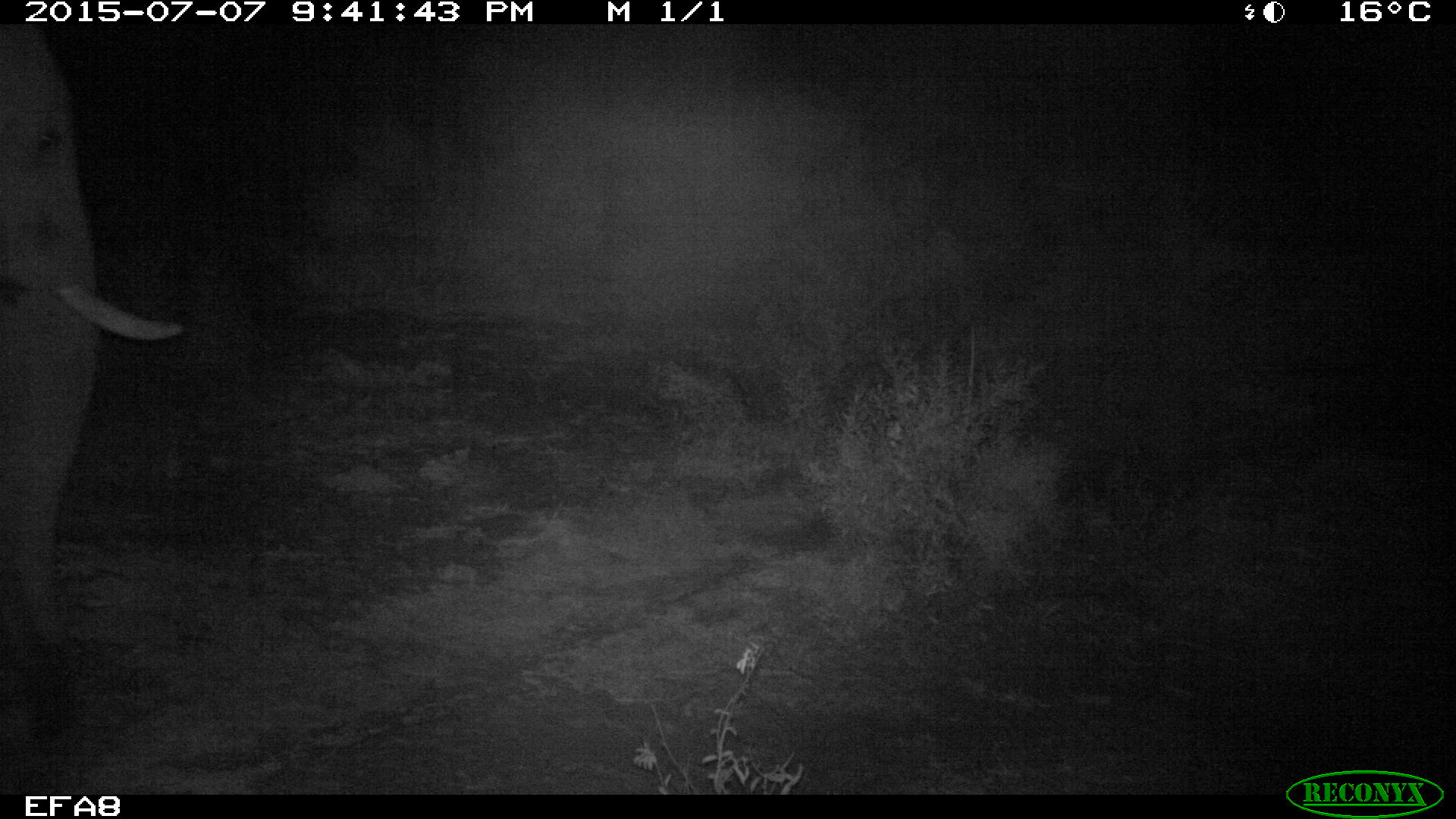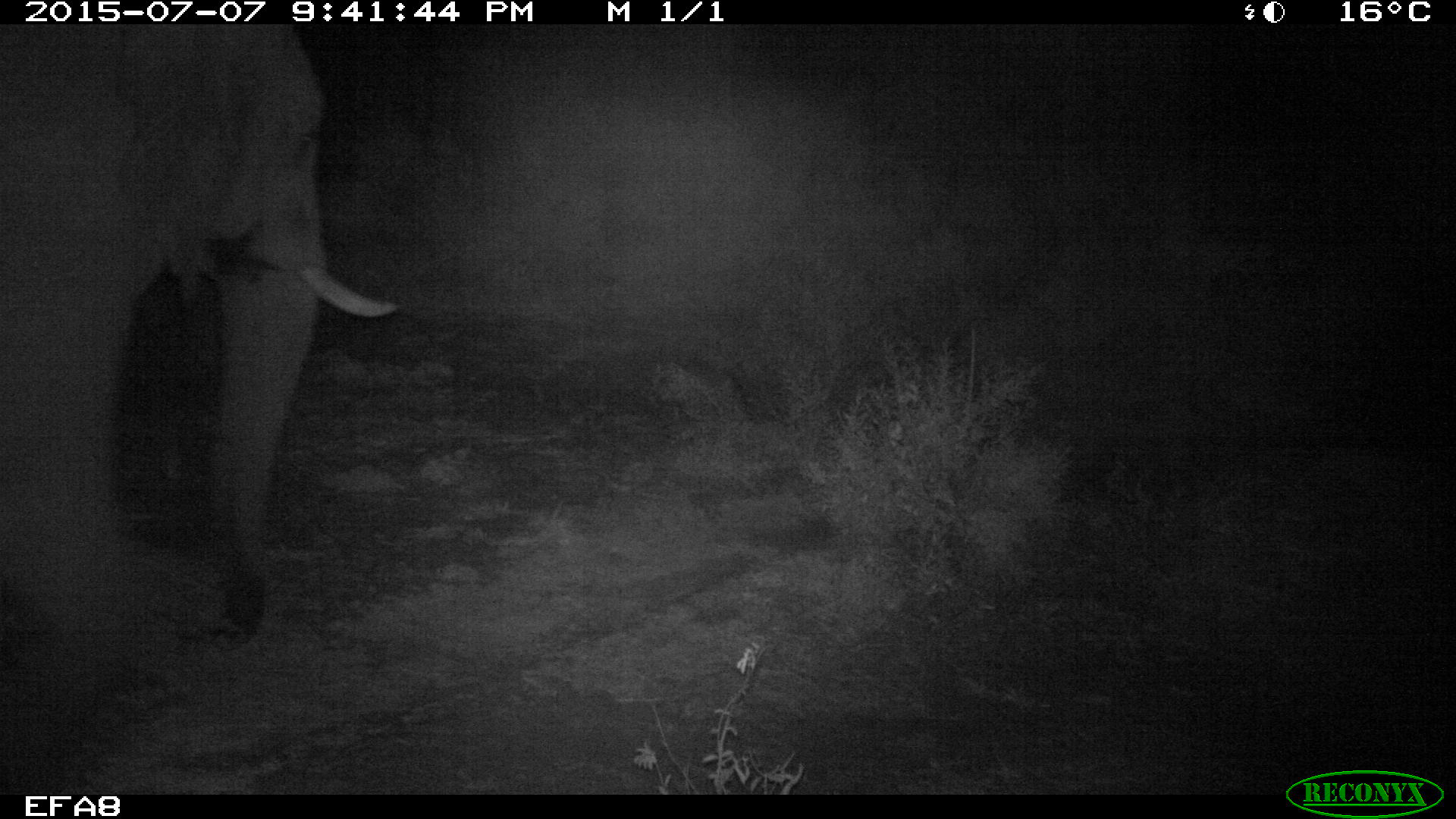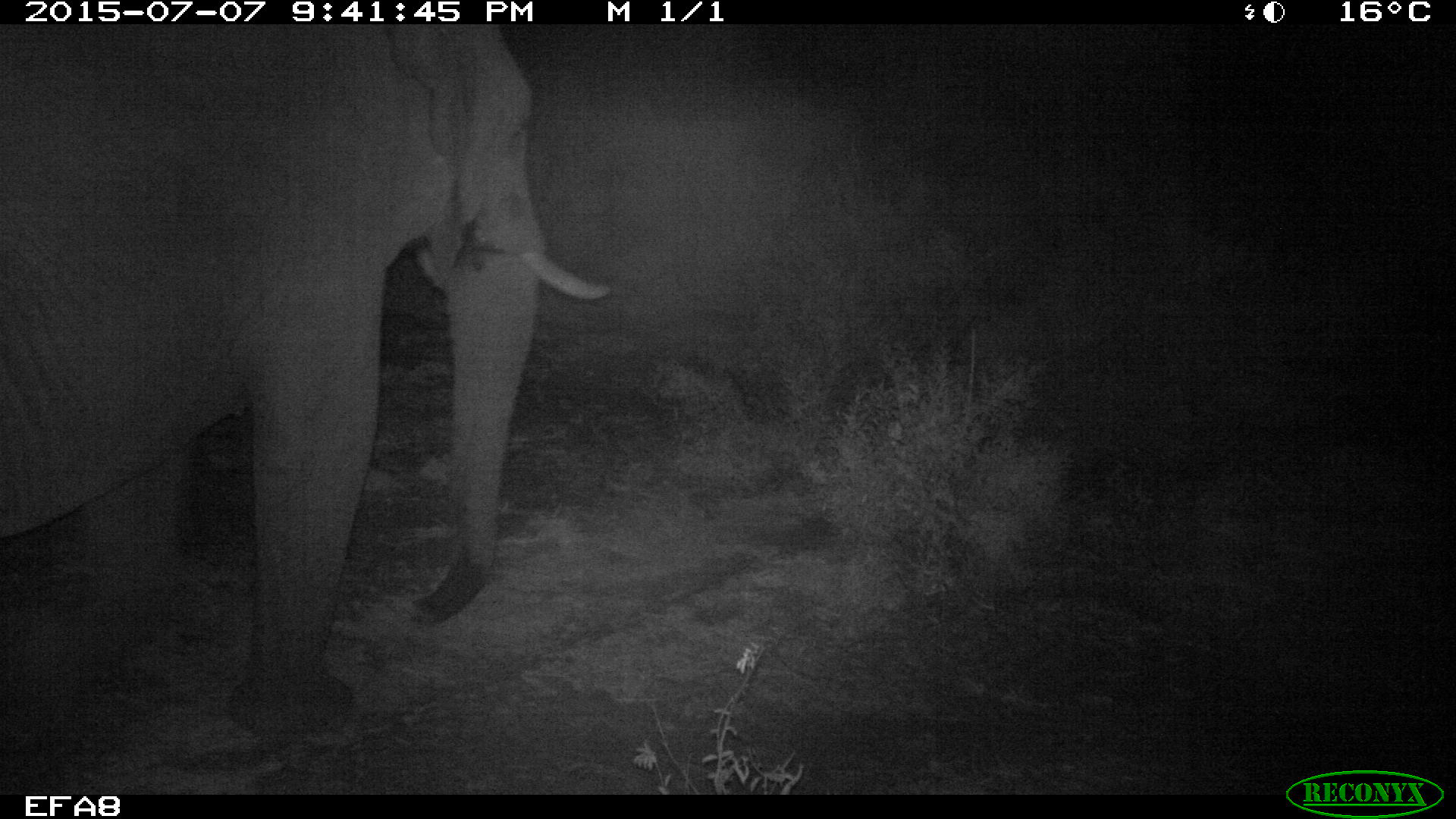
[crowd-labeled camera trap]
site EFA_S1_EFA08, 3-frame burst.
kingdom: Animalia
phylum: Chordata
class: Mammalia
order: Proboscidea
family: Elephantidae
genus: Loxodonta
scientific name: Loxodonta africana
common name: african bush elephant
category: elephant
Elephant (african bush elephant) (Loxodonta africana), count 1. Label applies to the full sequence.